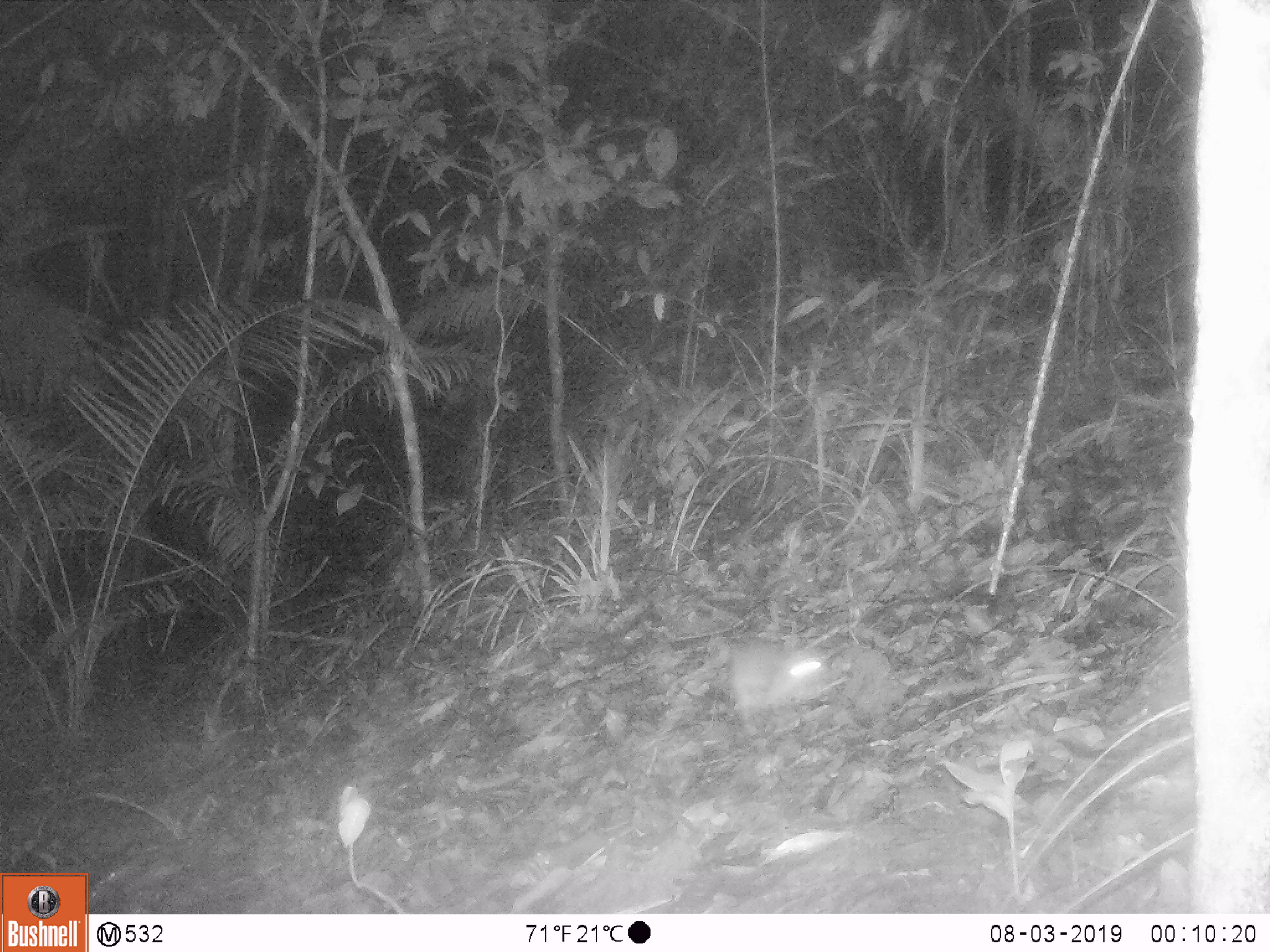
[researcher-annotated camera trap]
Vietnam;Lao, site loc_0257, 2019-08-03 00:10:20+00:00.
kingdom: Animalia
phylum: Chordata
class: Mammalia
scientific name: Mammalia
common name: mammal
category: unidentified small mammal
Unidentified small mammal (mammal) (Mammalia). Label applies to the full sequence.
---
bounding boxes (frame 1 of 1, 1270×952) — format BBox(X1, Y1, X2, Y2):
unidentified small mammal: BBox(660, 640, 834, 724)